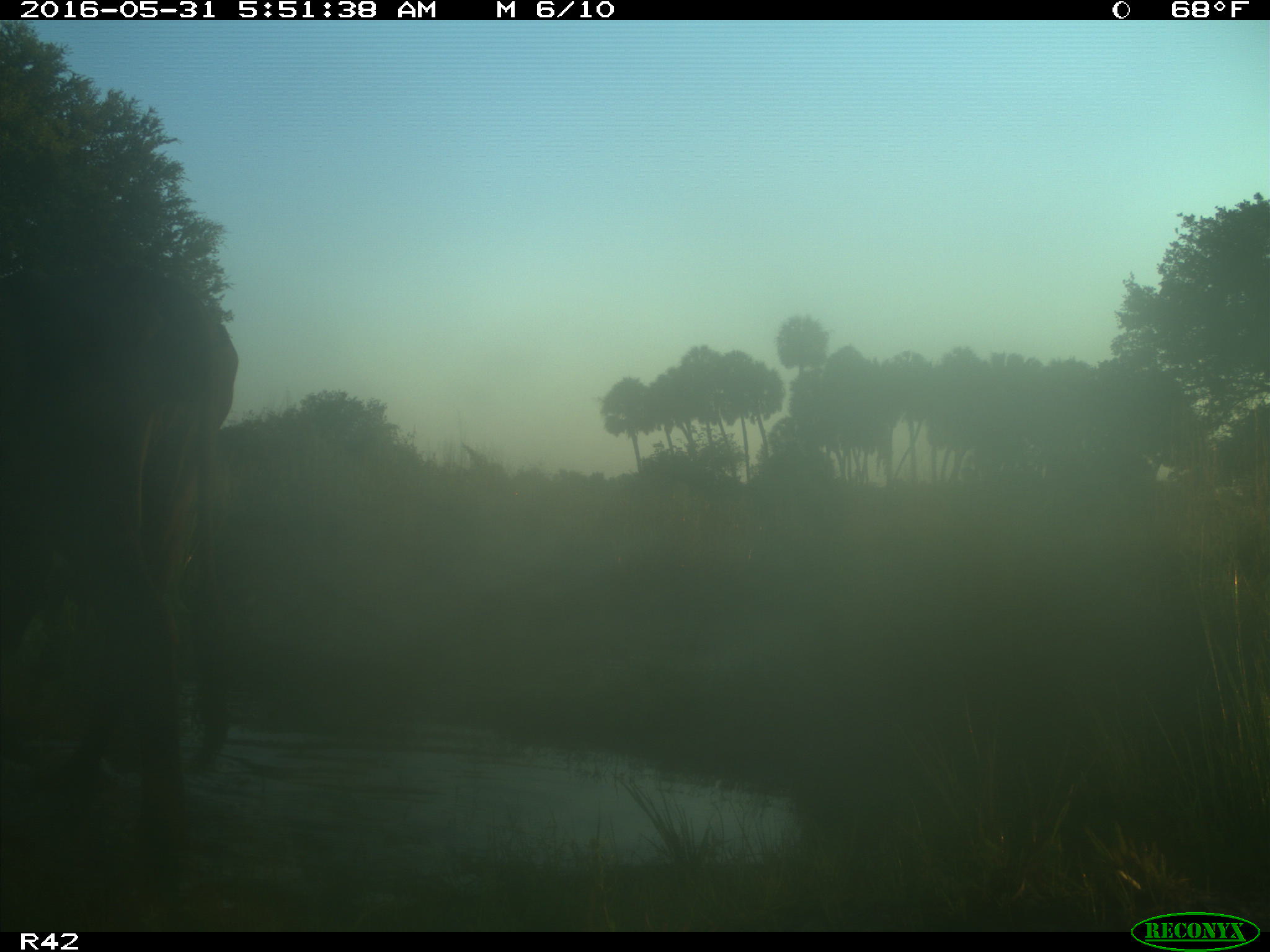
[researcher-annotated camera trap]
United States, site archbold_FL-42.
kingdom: Animalia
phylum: Chordata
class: Mammalia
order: Artiodactyla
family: Bovidae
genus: Bos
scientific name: Bos taurus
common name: domestic cow